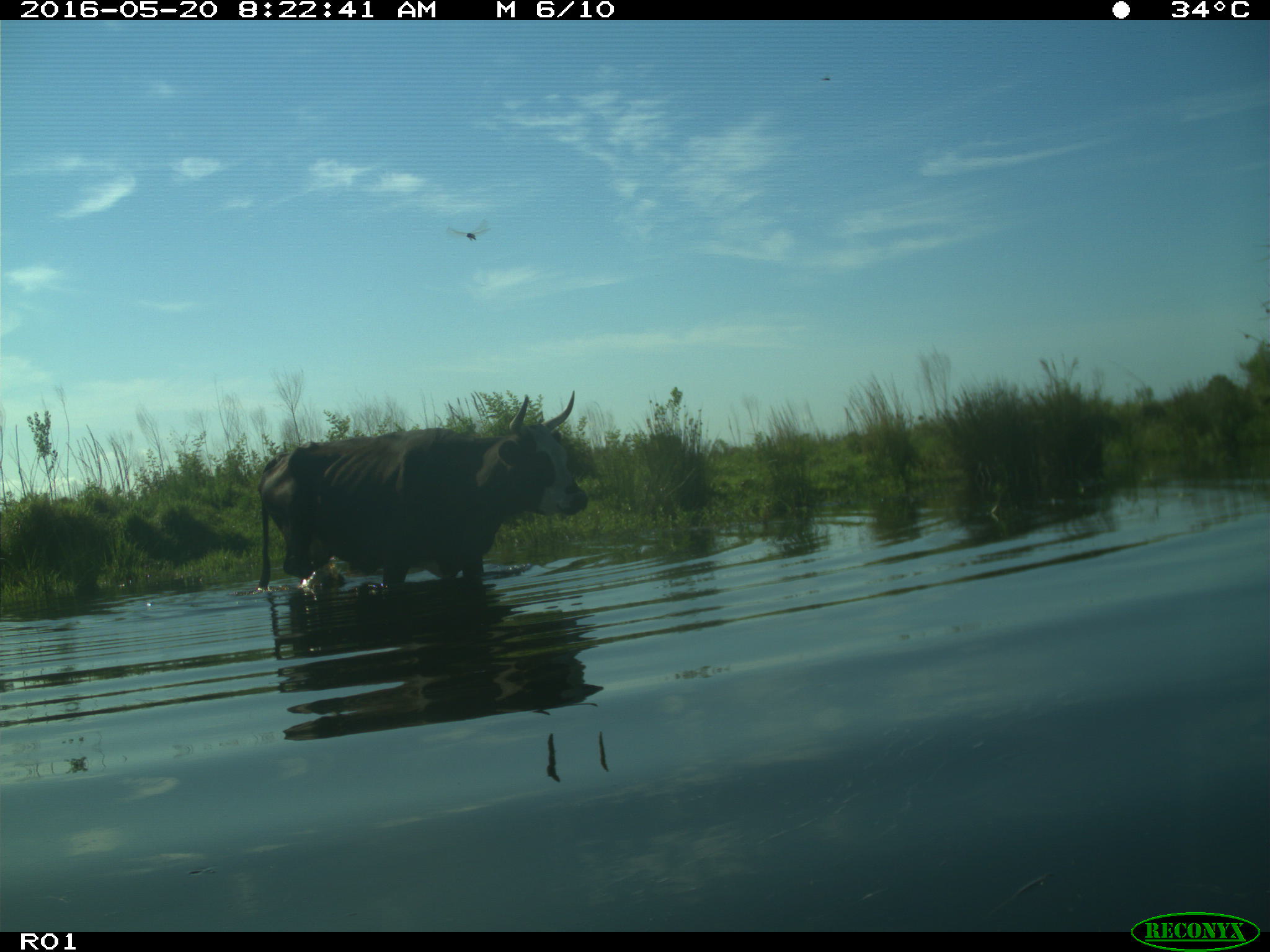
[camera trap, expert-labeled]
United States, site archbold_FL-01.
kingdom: Animalia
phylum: Chordata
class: Mammalia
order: Artiodactyla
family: Bovidae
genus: Bos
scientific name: Bos taurus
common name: domestic cow